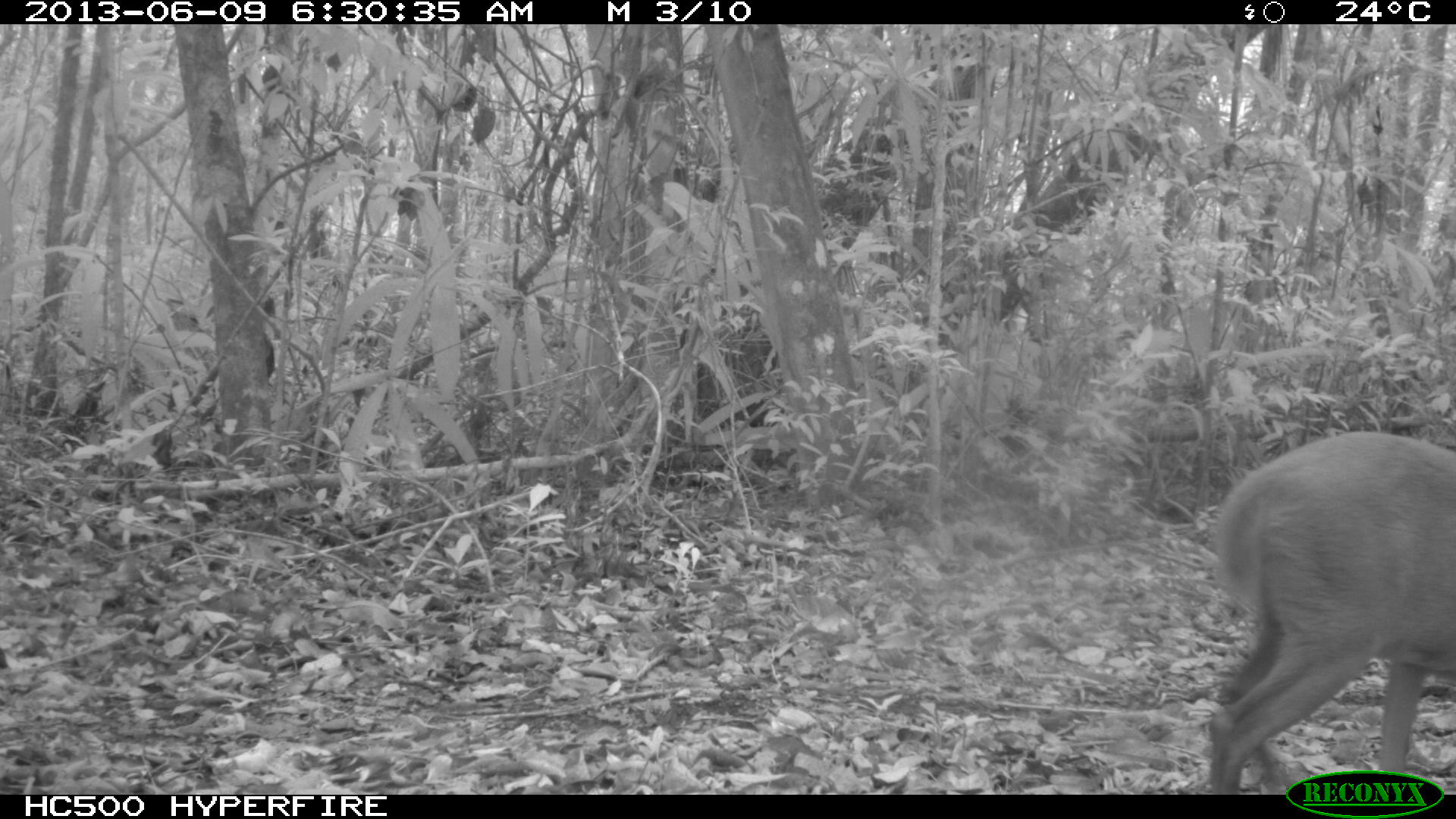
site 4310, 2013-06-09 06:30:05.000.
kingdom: Animalia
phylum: Chordata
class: Mammalia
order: Artiodactyla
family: Cervidae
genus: Mazama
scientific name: Mazama temama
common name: central american red brocket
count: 1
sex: male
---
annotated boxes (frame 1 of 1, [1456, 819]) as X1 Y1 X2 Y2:
mazama temama: 1206 429 1456 794